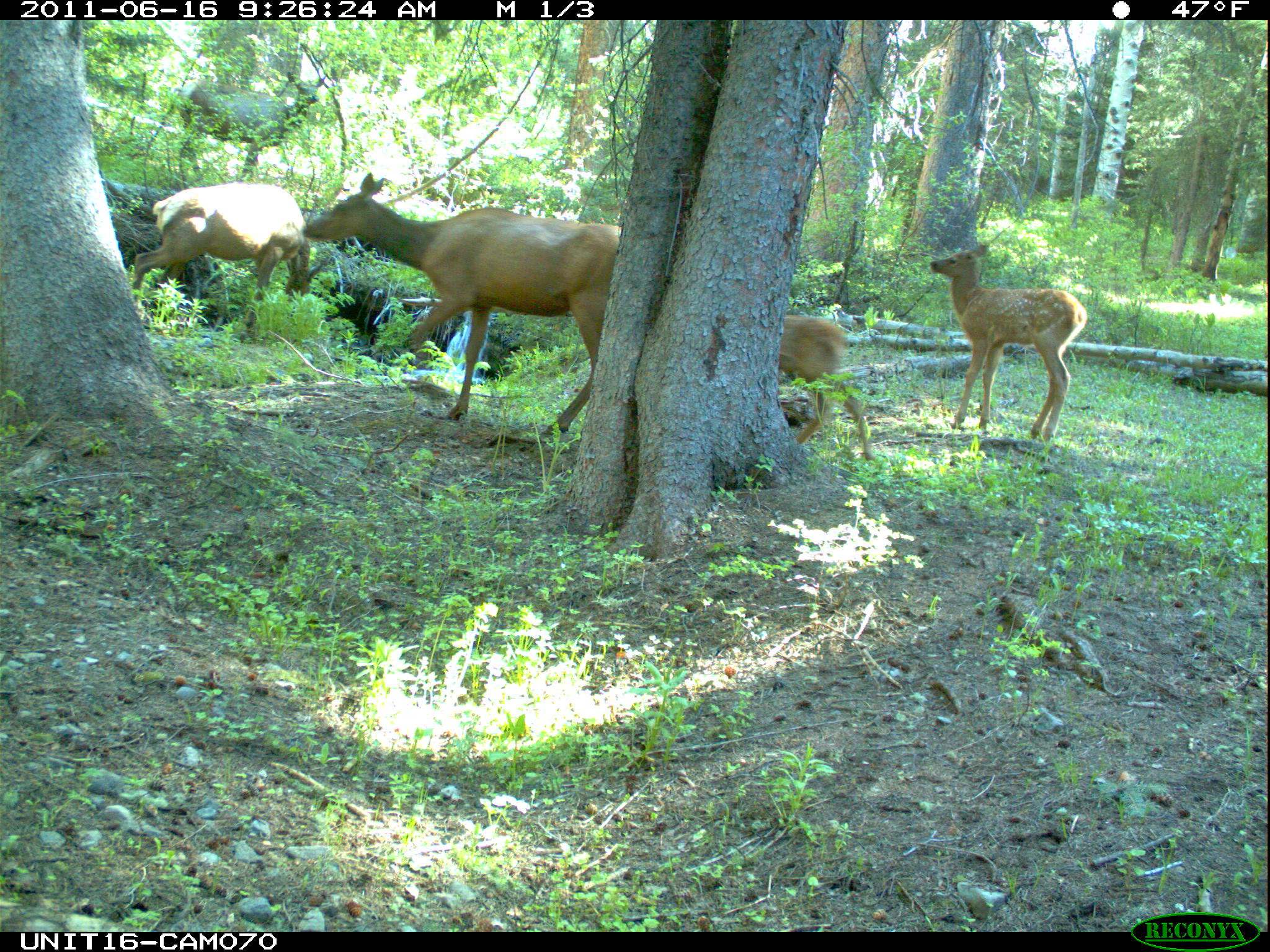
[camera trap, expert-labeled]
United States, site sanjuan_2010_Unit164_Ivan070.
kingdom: Animalia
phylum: Chordata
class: Mammalia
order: Artiodactyla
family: Cervidae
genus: Cervus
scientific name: Cervus elaphus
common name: red deer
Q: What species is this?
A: Cervus elaphus (red deer).